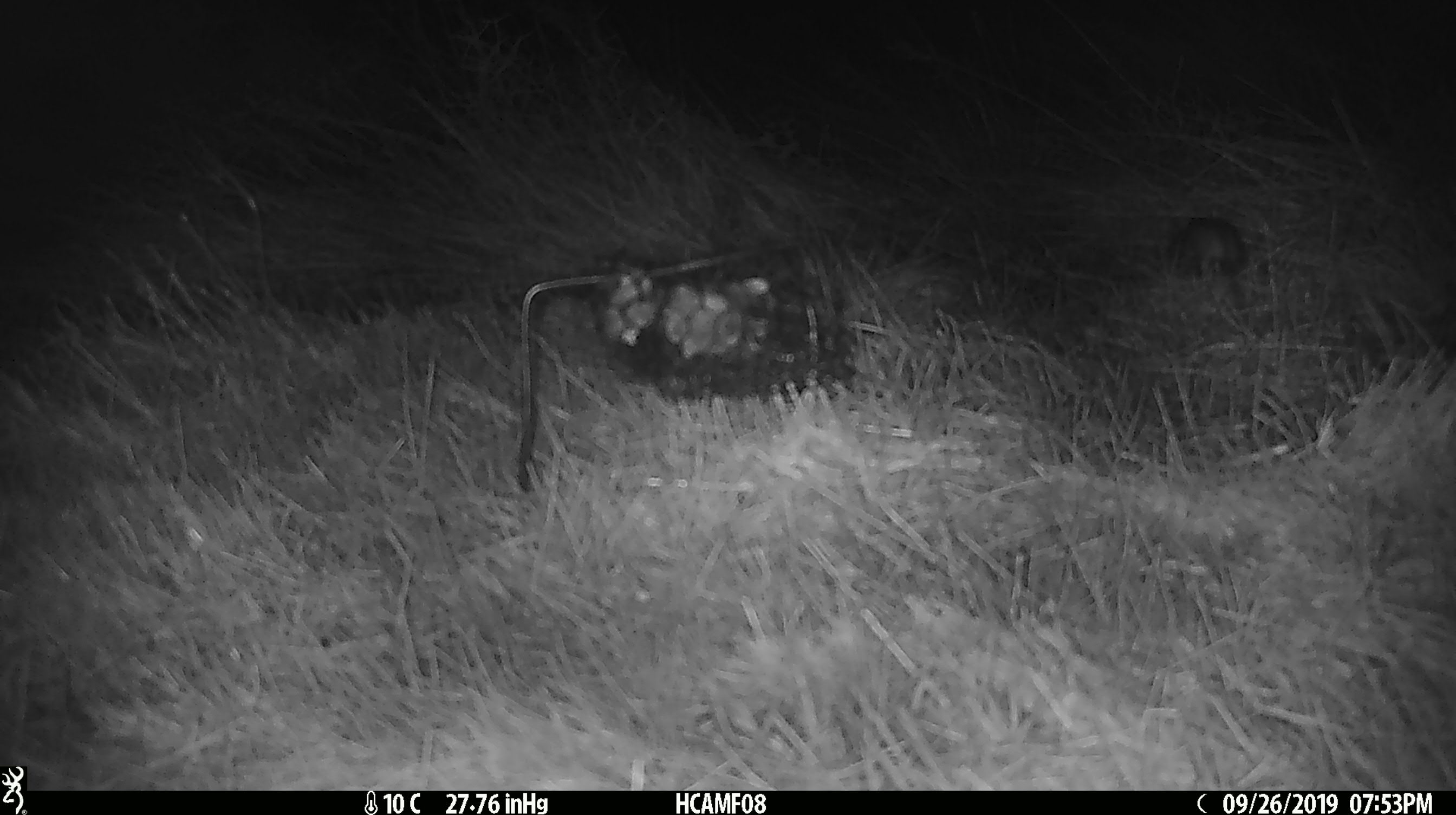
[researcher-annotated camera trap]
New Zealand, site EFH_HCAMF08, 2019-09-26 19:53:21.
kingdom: Animalia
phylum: Chordata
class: Mammalia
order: Rodentia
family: Muridae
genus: Mus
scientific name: Mus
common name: mouse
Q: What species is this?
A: Mouse (Mus).